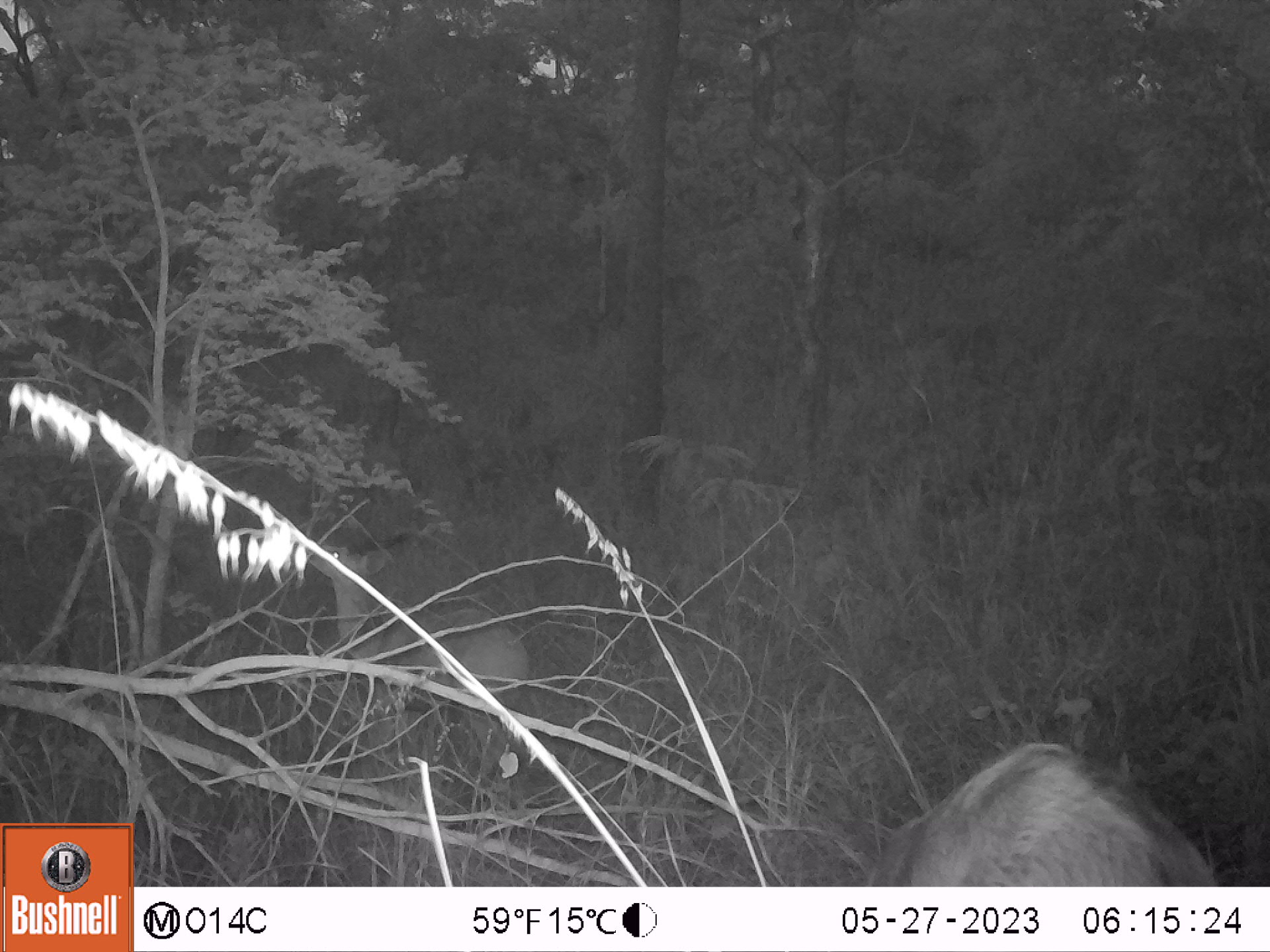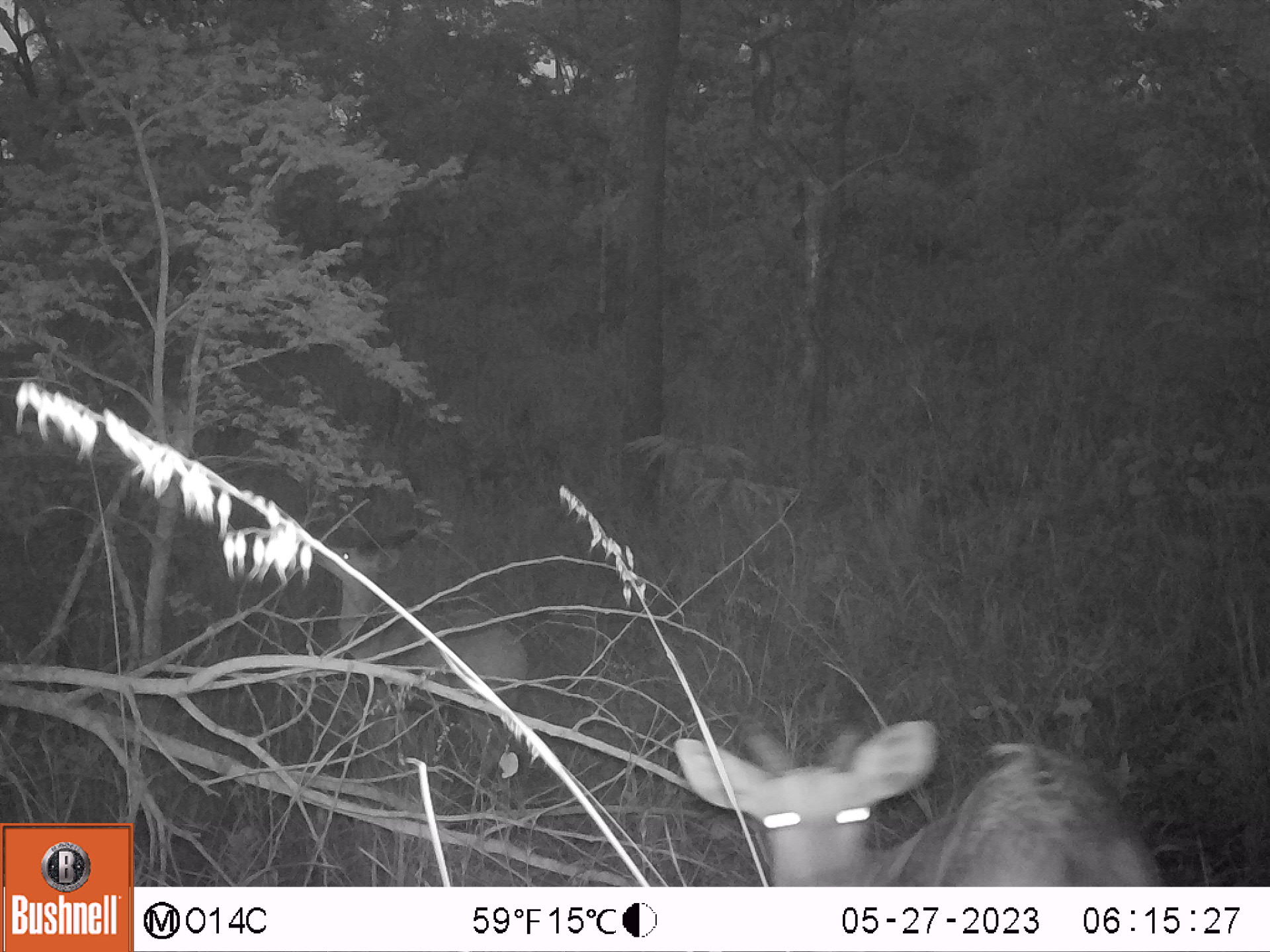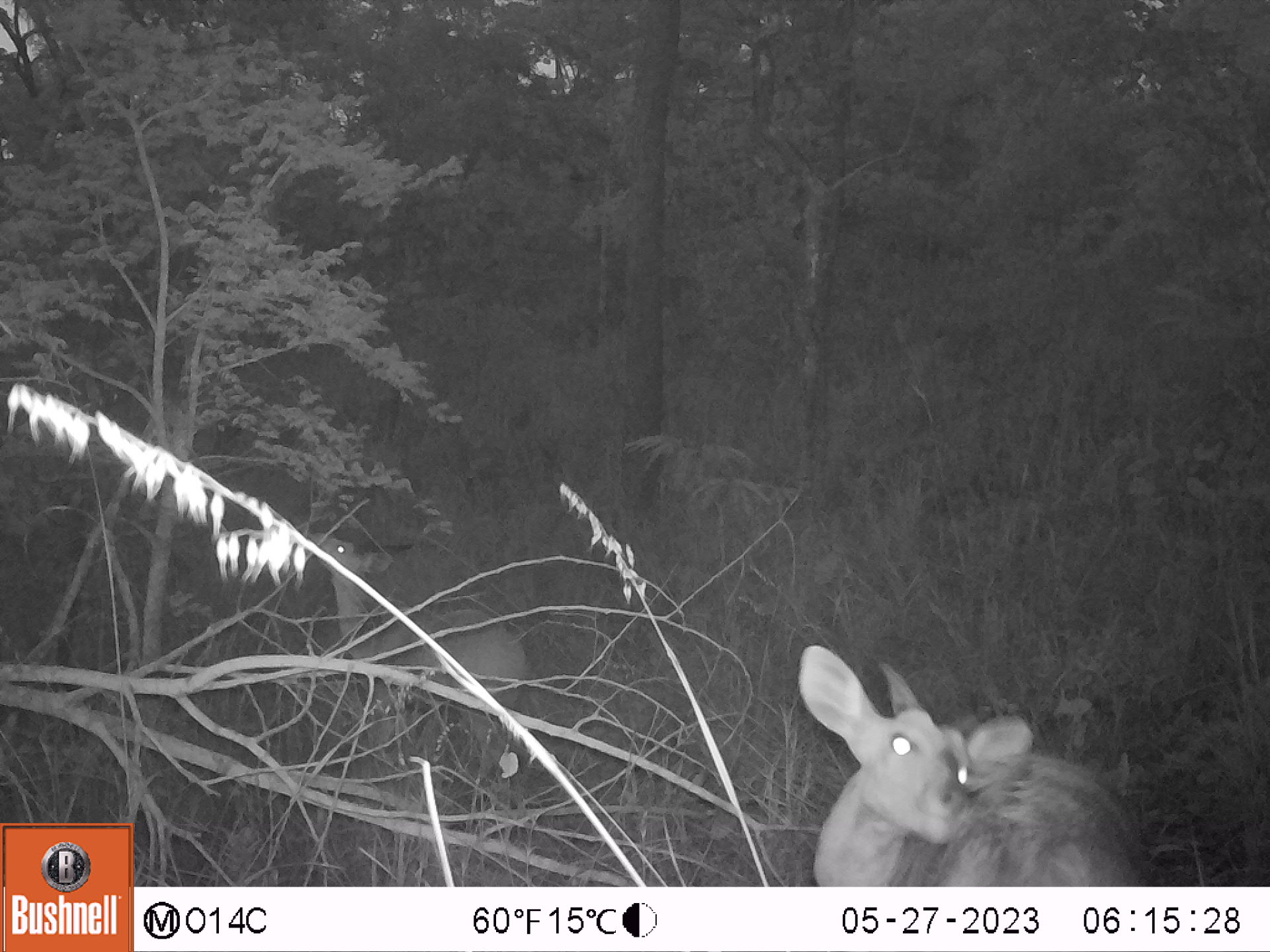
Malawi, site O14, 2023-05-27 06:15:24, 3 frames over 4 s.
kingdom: Animalia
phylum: Chordata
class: Mammalia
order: Artiodactyla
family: Bovidae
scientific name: Antilopinae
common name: small antelope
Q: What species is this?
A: Small antelope (Antilopinae).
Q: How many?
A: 2.